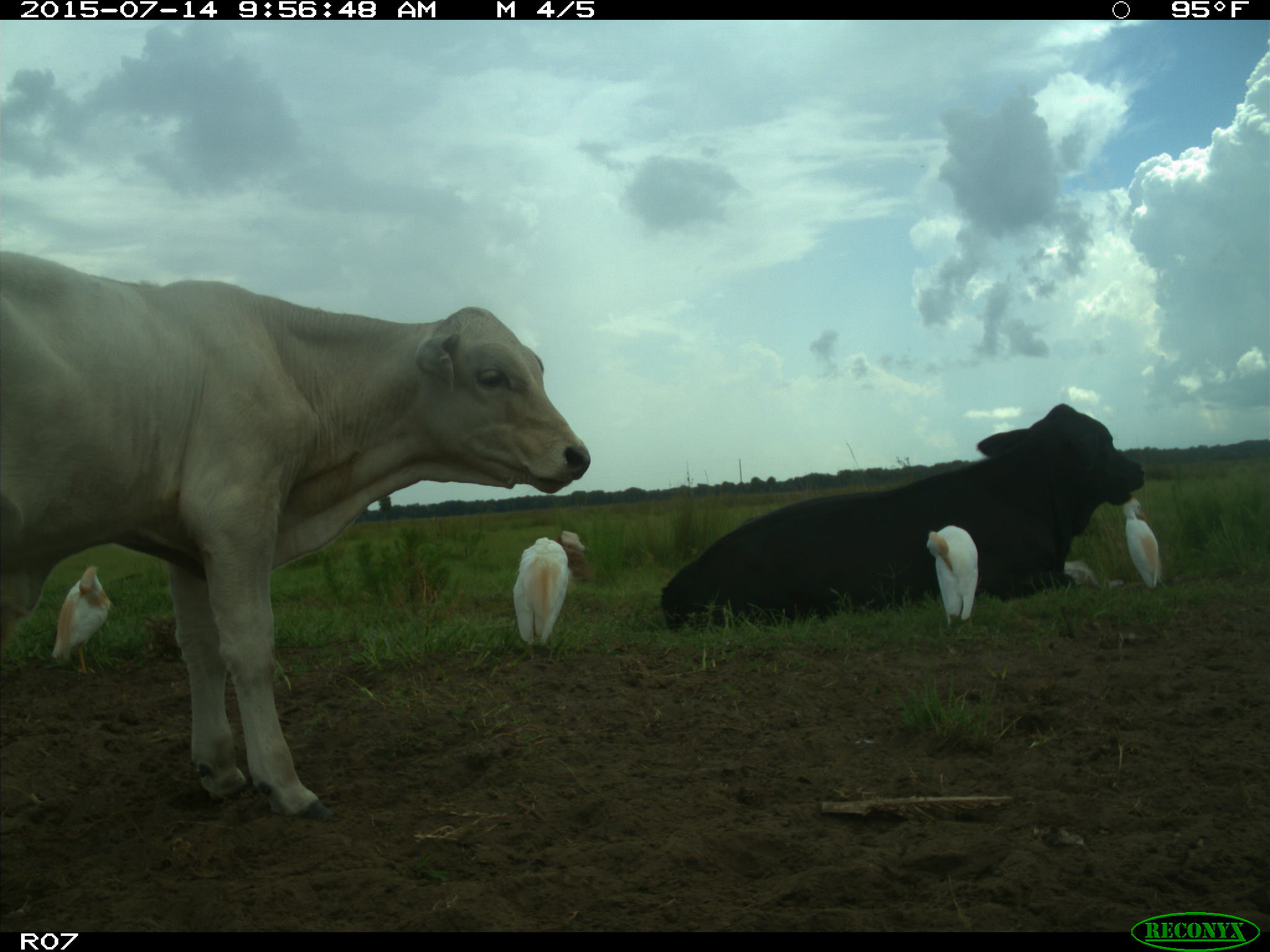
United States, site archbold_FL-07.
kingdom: Animalia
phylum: Chordata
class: Mammalia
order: Artiodactyla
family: Bovidae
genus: Bos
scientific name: Bos taurus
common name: domestic cow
Bos taurus (domestic cow).